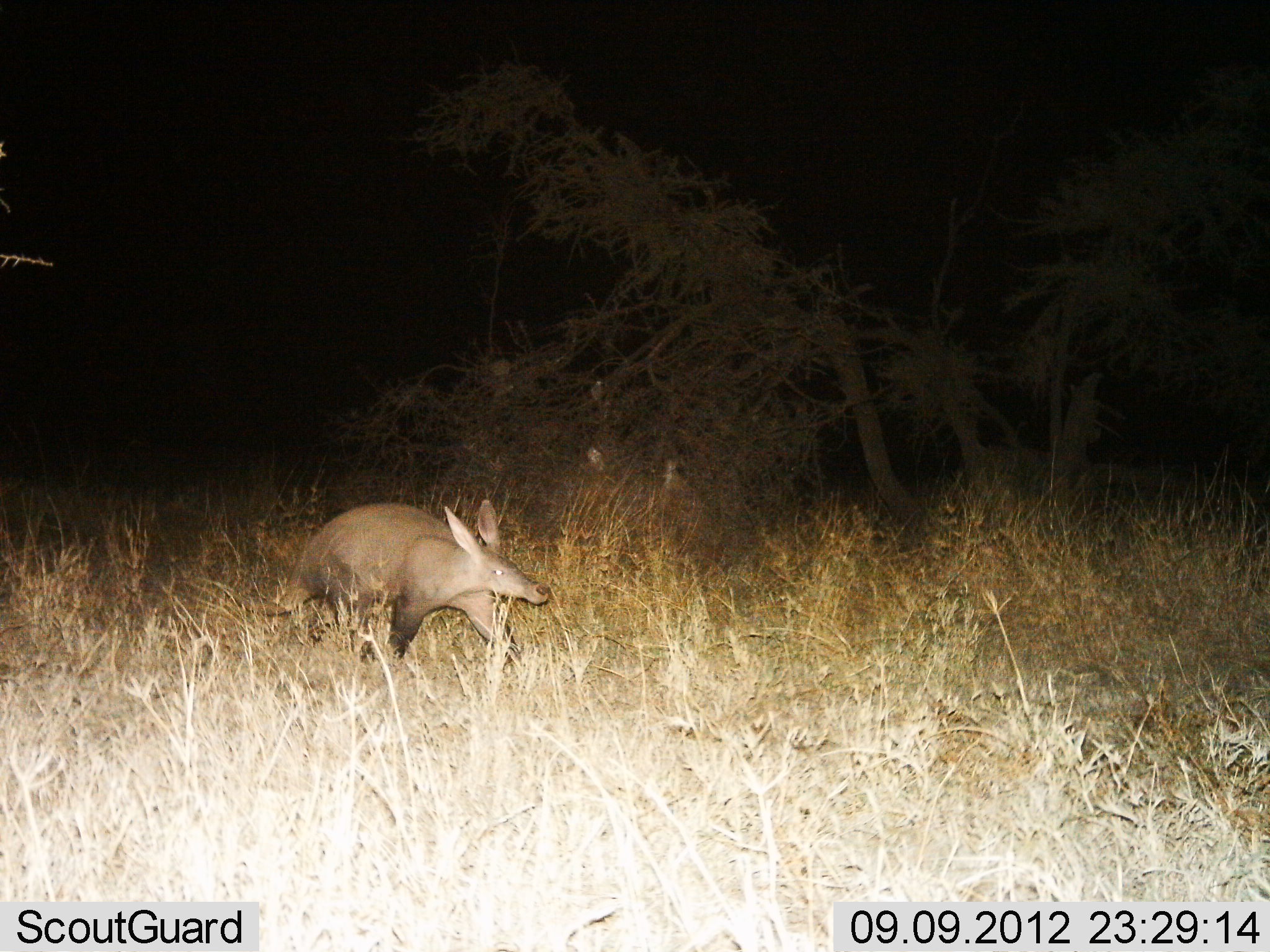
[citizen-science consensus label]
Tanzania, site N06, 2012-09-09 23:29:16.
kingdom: Animalia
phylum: Chordata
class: Mammalia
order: Tubulidentata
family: Orycteropodidae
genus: Orycteropus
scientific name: Orycteropus afer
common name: aardvark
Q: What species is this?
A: Aardvark (Orycteropus afer).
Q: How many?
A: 1.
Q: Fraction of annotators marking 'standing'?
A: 0%.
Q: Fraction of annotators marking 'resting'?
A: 0%.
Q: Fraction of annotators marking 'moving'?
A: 100%.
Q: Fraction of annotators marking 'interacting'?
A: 0%.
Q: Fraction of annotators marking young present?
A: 0%.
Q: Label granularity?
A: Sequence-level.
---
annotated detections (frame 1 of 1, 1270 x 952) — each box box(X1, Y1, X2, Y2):
animal: box(208, 495, 556, 690)